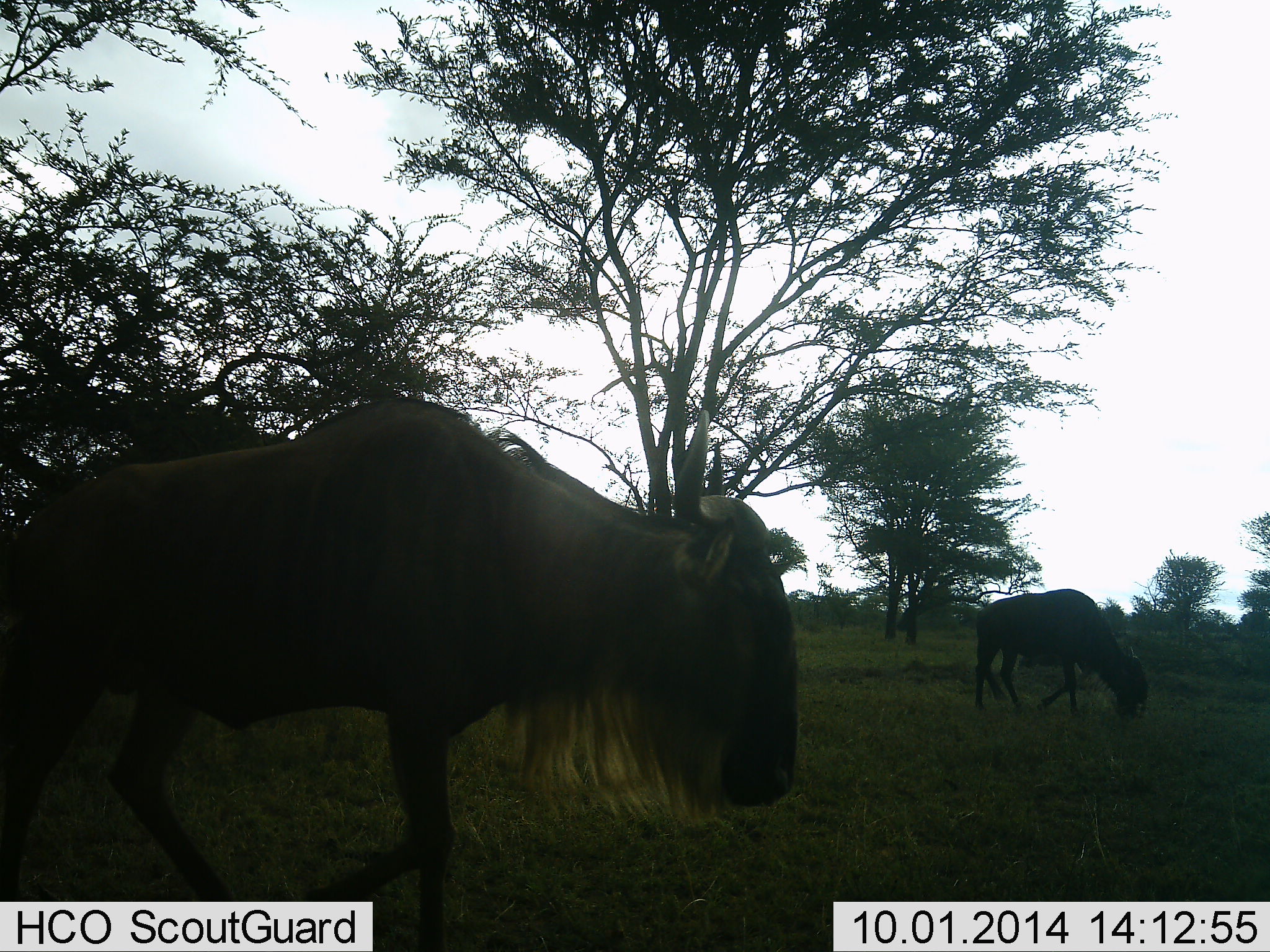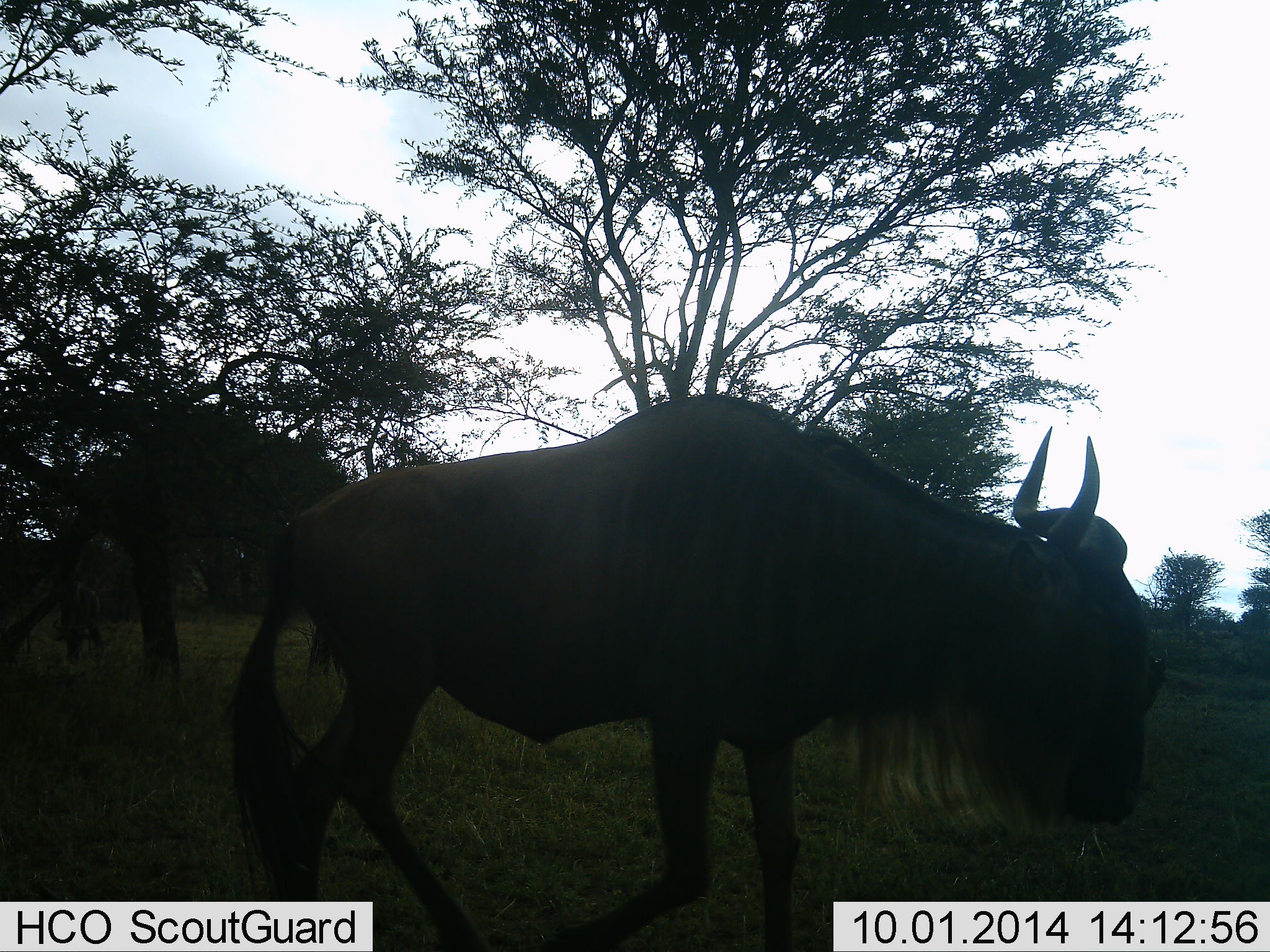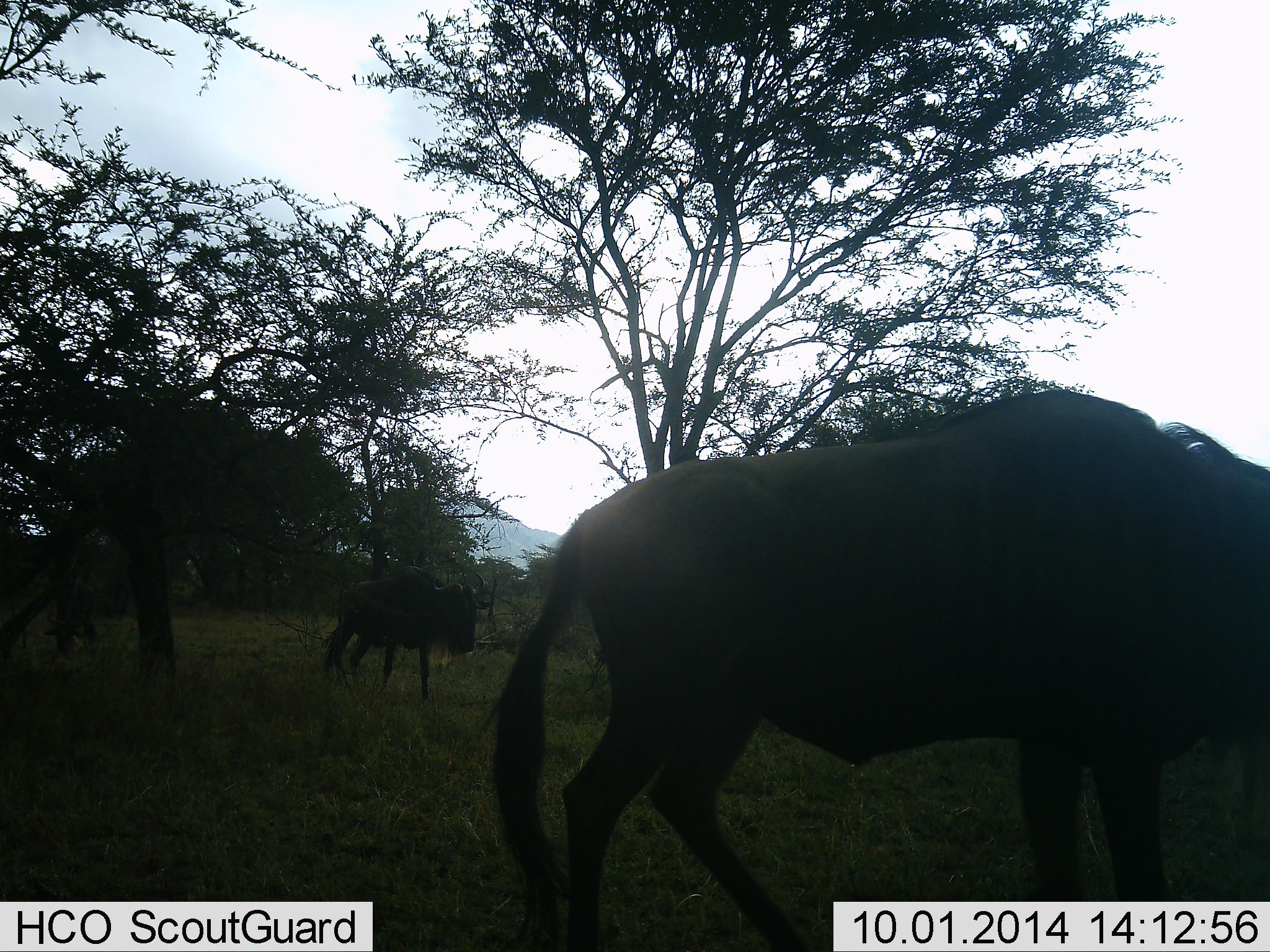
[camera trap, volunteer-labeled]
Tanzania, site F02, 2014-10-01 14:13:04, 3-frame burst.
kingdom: Animalia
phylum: Chordata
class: Mammalia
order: Artiodactyla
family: Bovidae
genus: Connochaetes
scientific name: Connochaetes taurinus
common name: blue wildebeest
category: wildebeest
Wildebeest (blue wildebeest) (Connochaetes taurinus), count 3. Behavior (volunteer vote fractions): standing 30%, resting 0%, moving 100%, interacting 0%. Young present (vote fraction): 0%. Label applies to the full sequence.